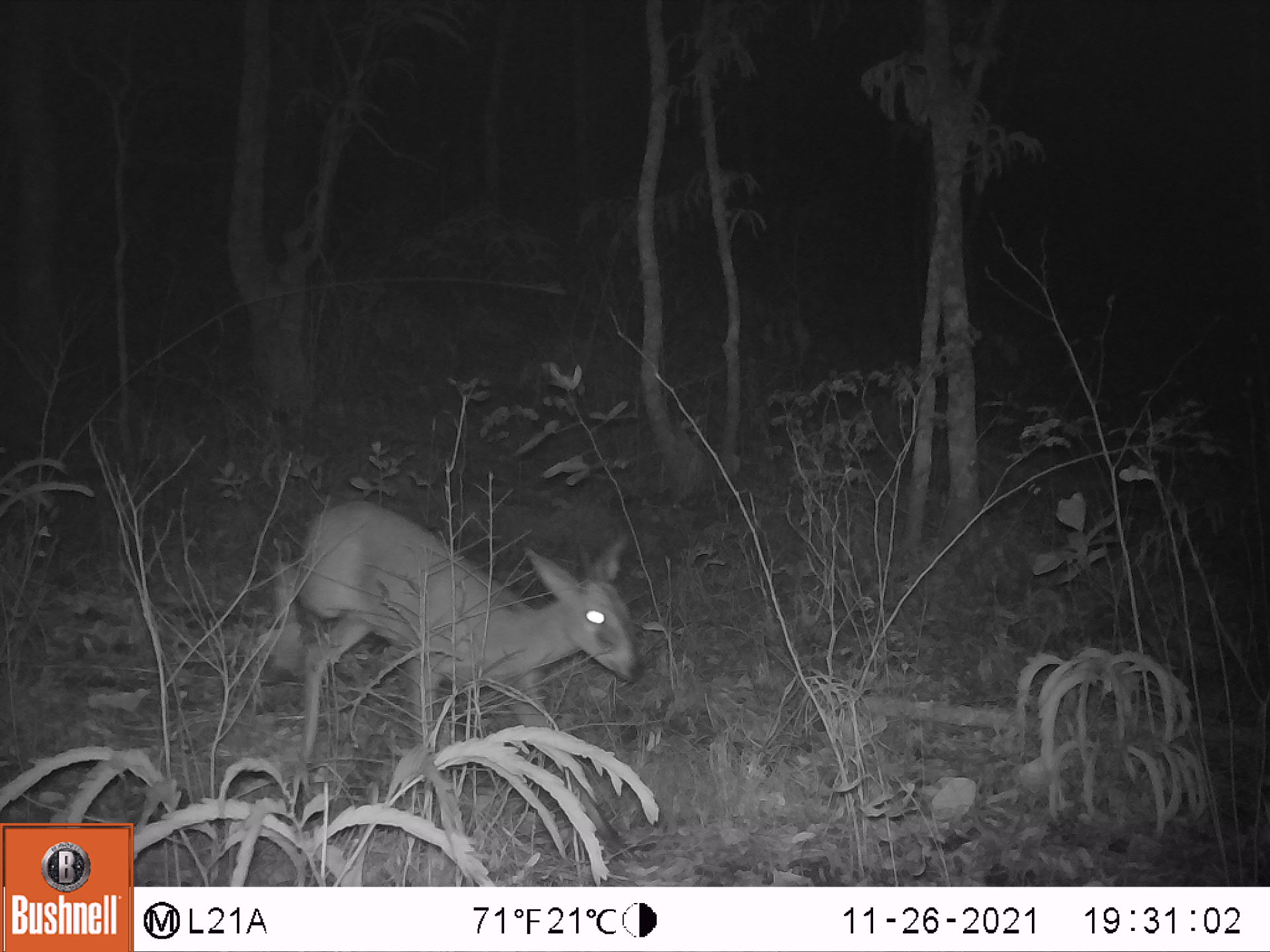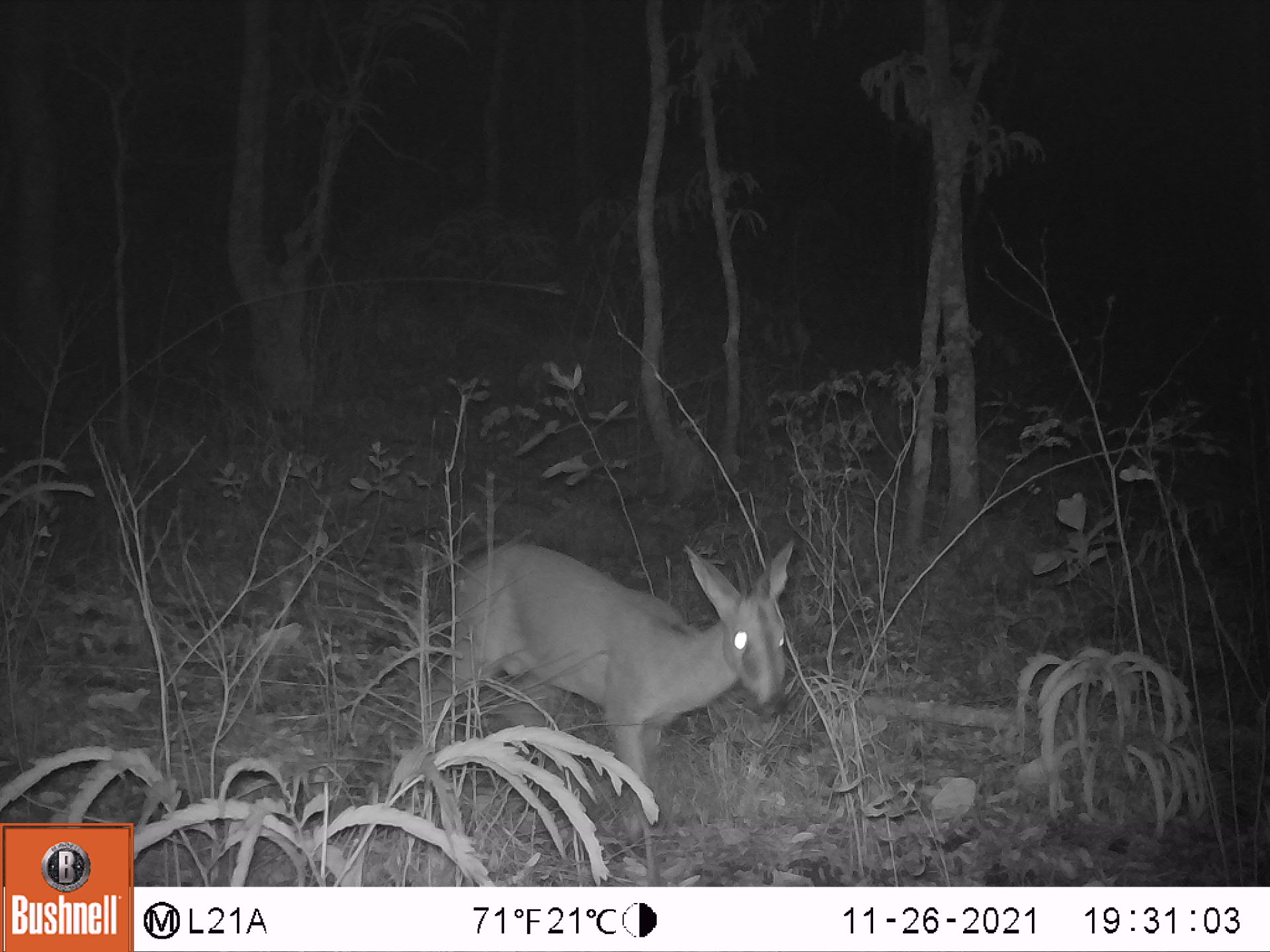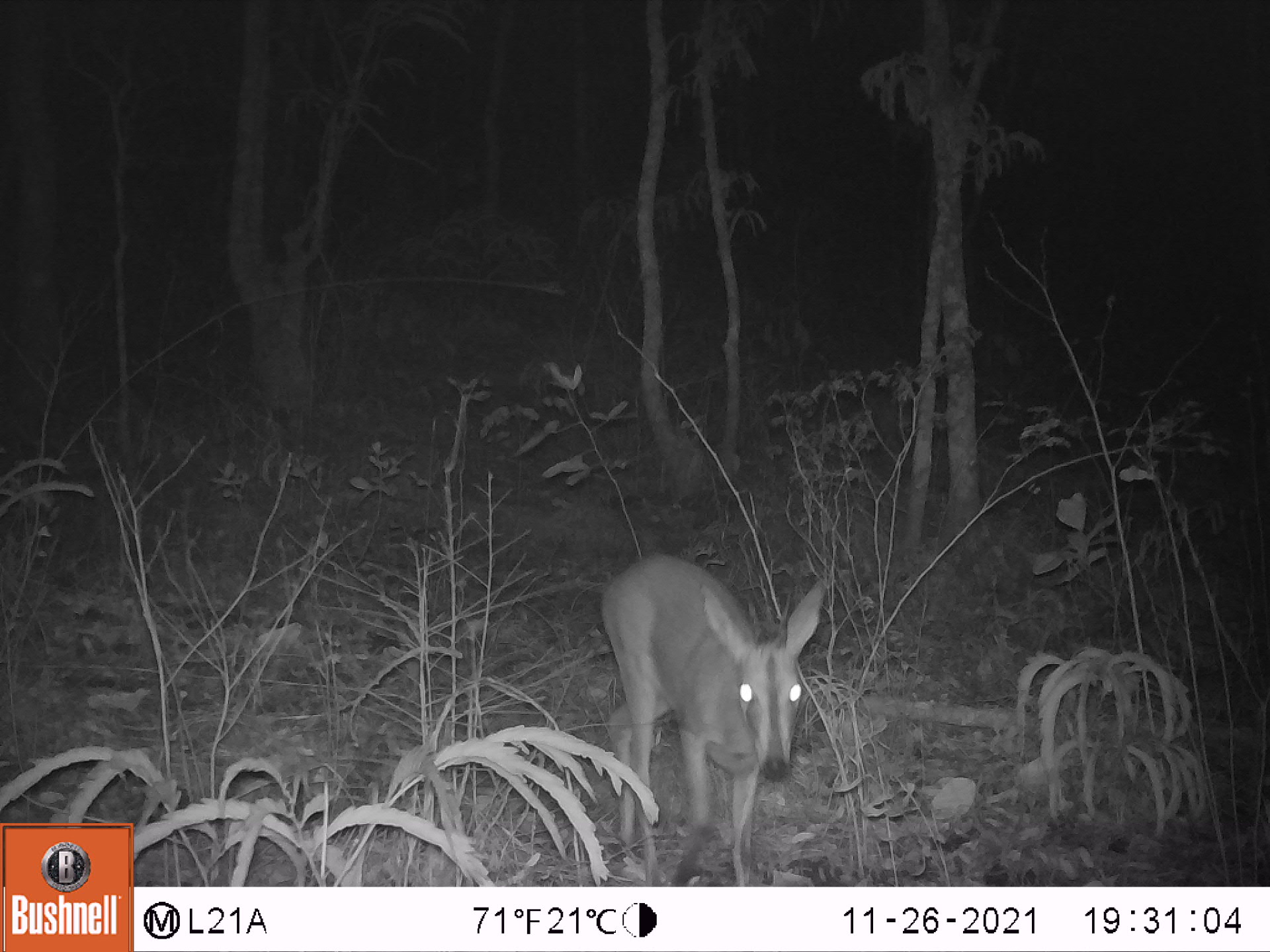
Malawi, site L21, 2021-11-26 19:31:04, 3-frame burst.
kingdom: Animalia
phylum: Chordata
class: Mammalia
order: Artiodactyla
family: Bovidae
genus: Sylvicapra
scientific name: Sylvicapra grimmia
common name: common duiker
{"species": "common duiker (Sylvicapra grimmia)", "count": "1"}